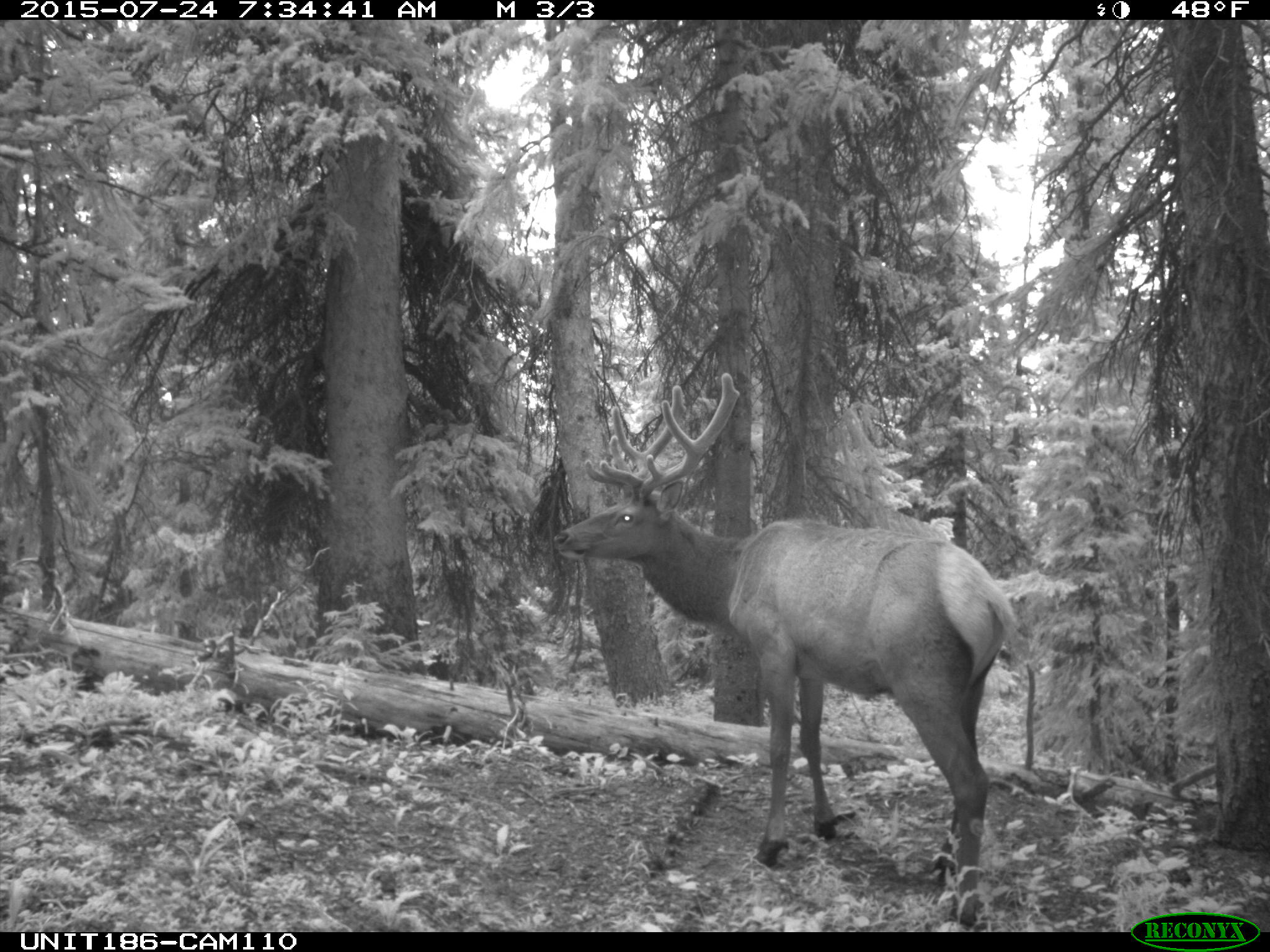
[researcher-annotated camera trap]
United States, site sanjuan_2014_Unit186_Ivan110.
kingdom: Animalia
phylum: Chordata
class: Mammalia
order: Artiodactyla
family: Cervidae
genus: Cervus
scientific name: Cervus elaphus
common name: red deer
Cervus elaphus (red deer).